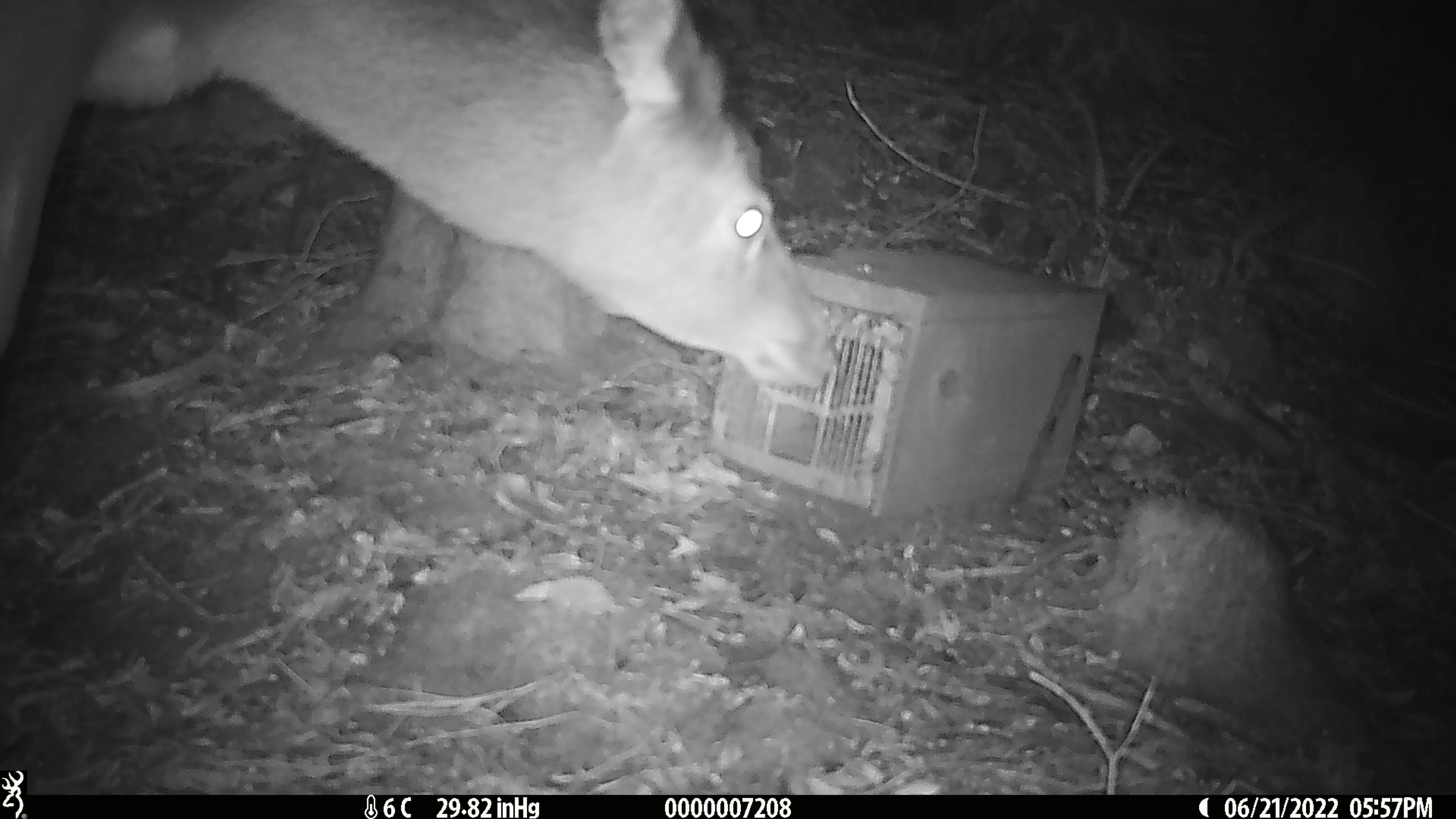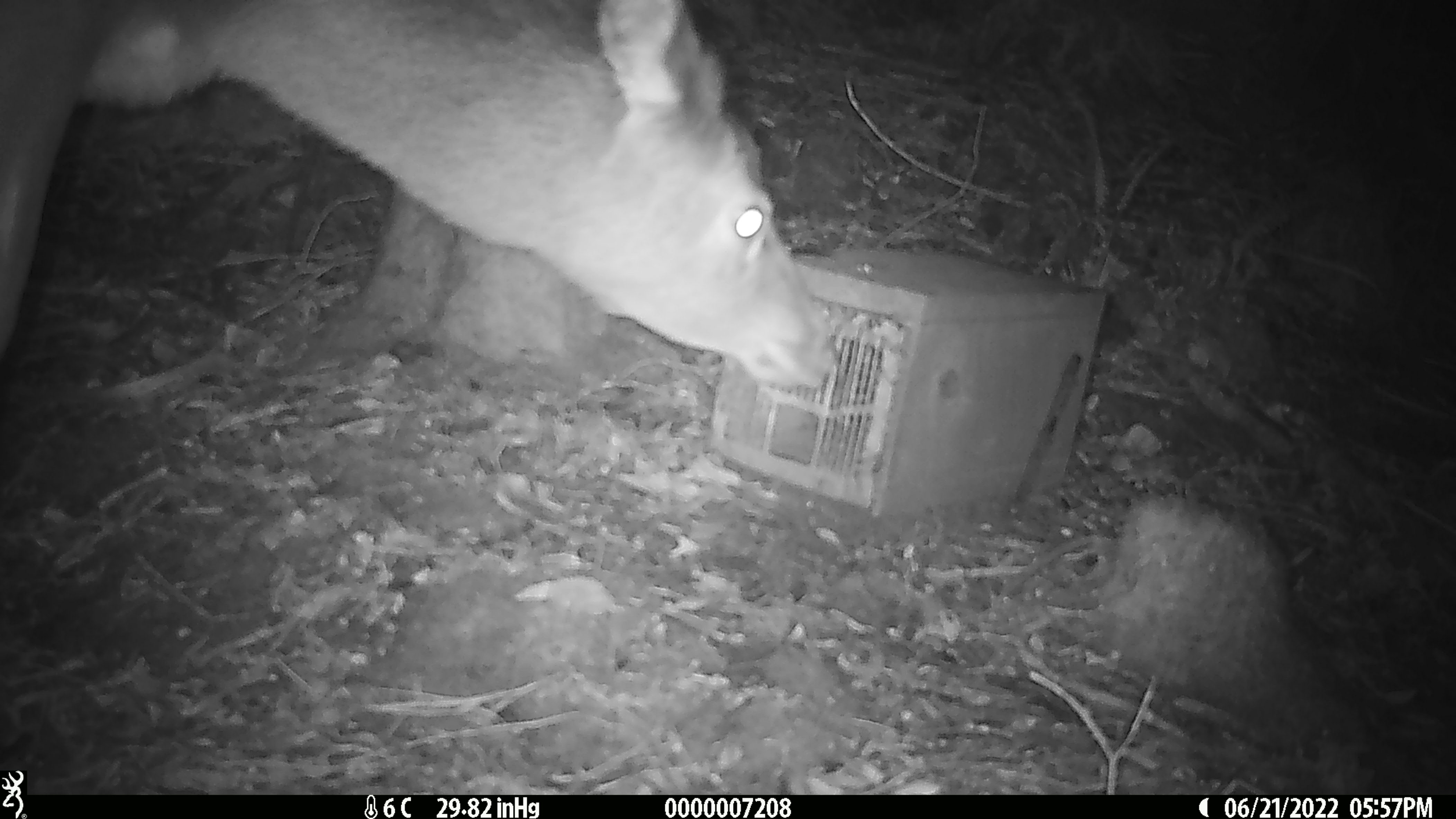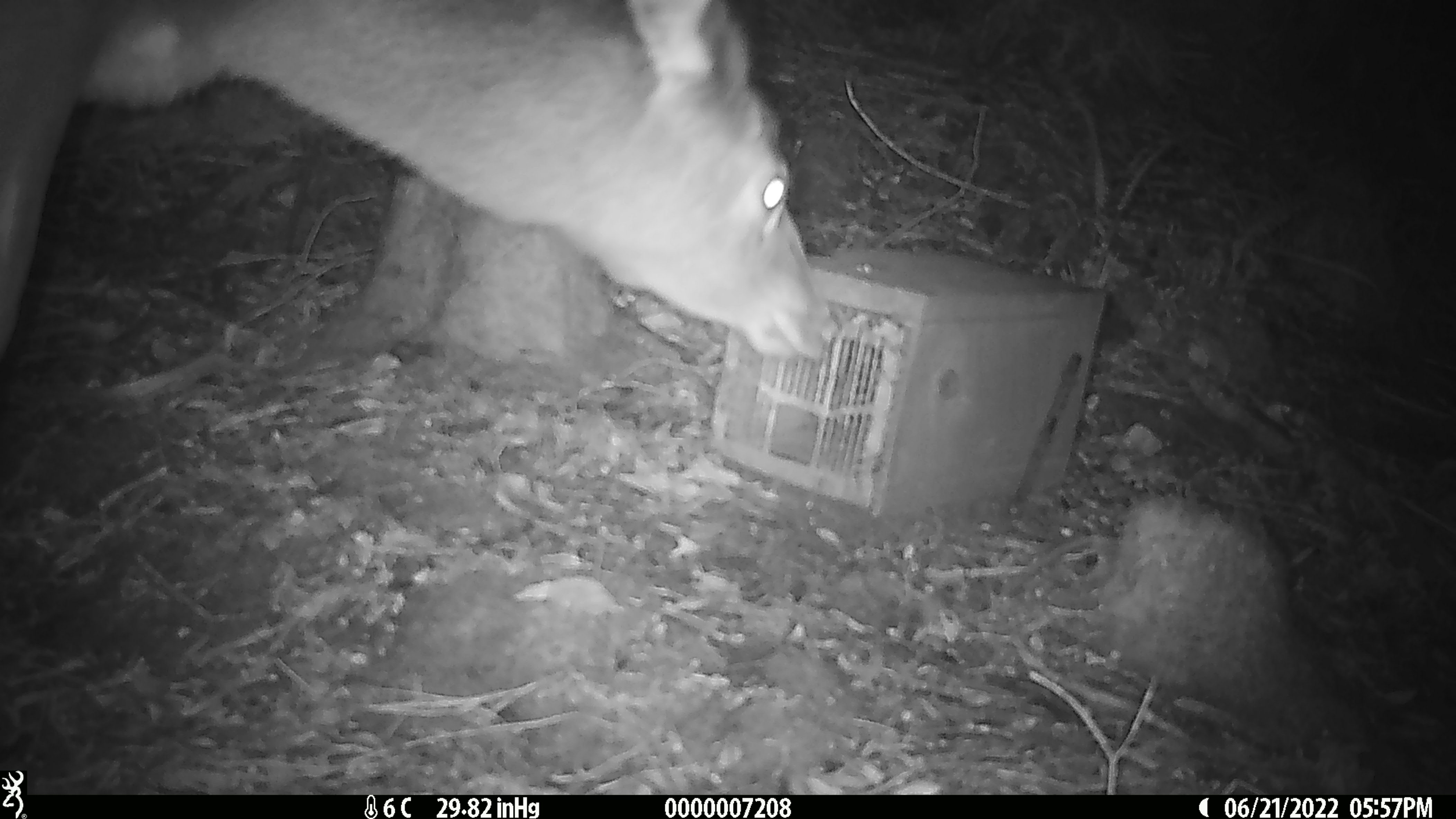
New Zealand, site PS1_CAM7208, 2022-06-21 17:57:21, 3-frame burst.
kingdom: Animalia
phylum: Chordata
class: Mammalia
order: Artiodactyla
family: Cervidae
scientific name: Cervidae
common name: deer